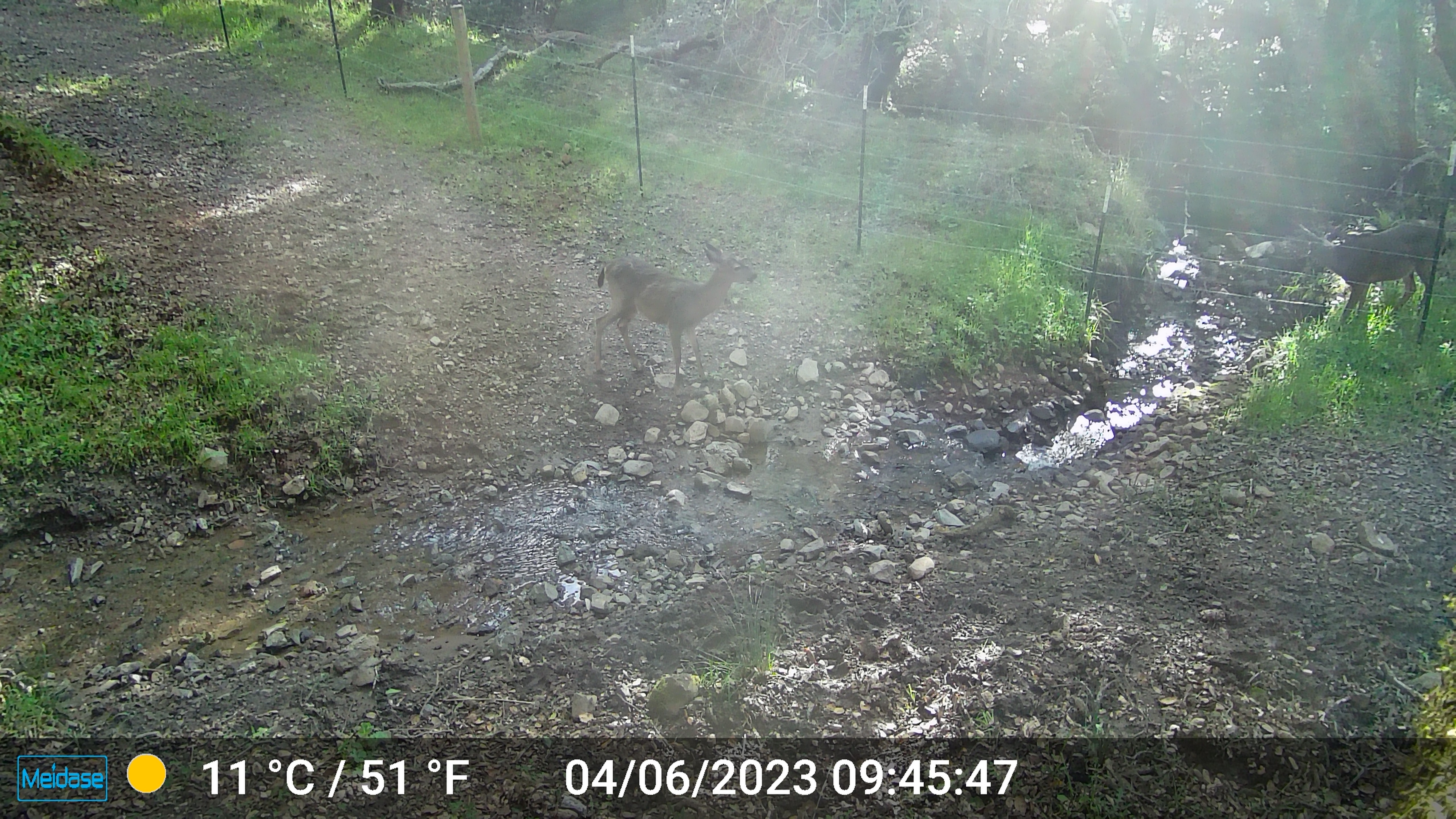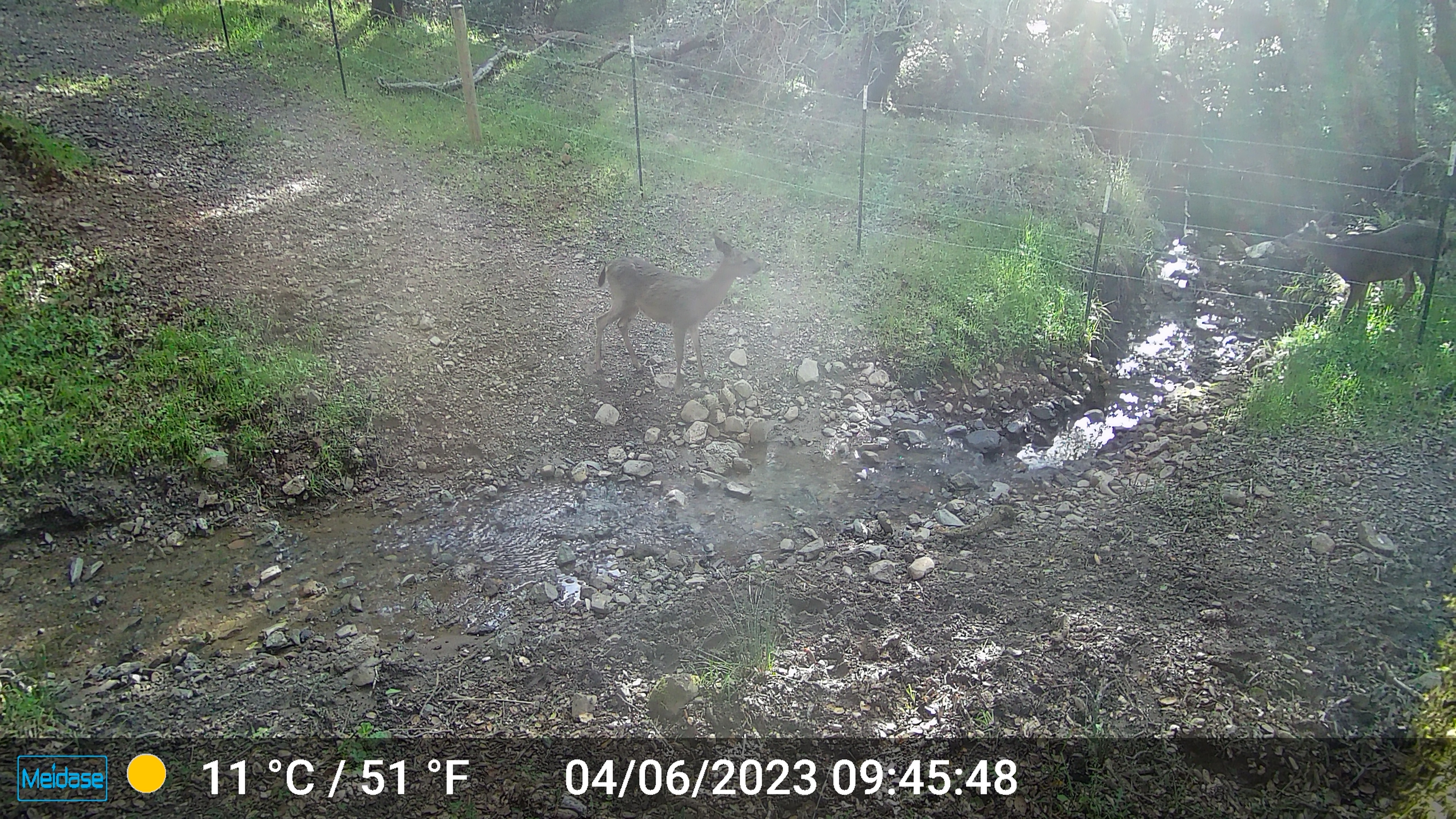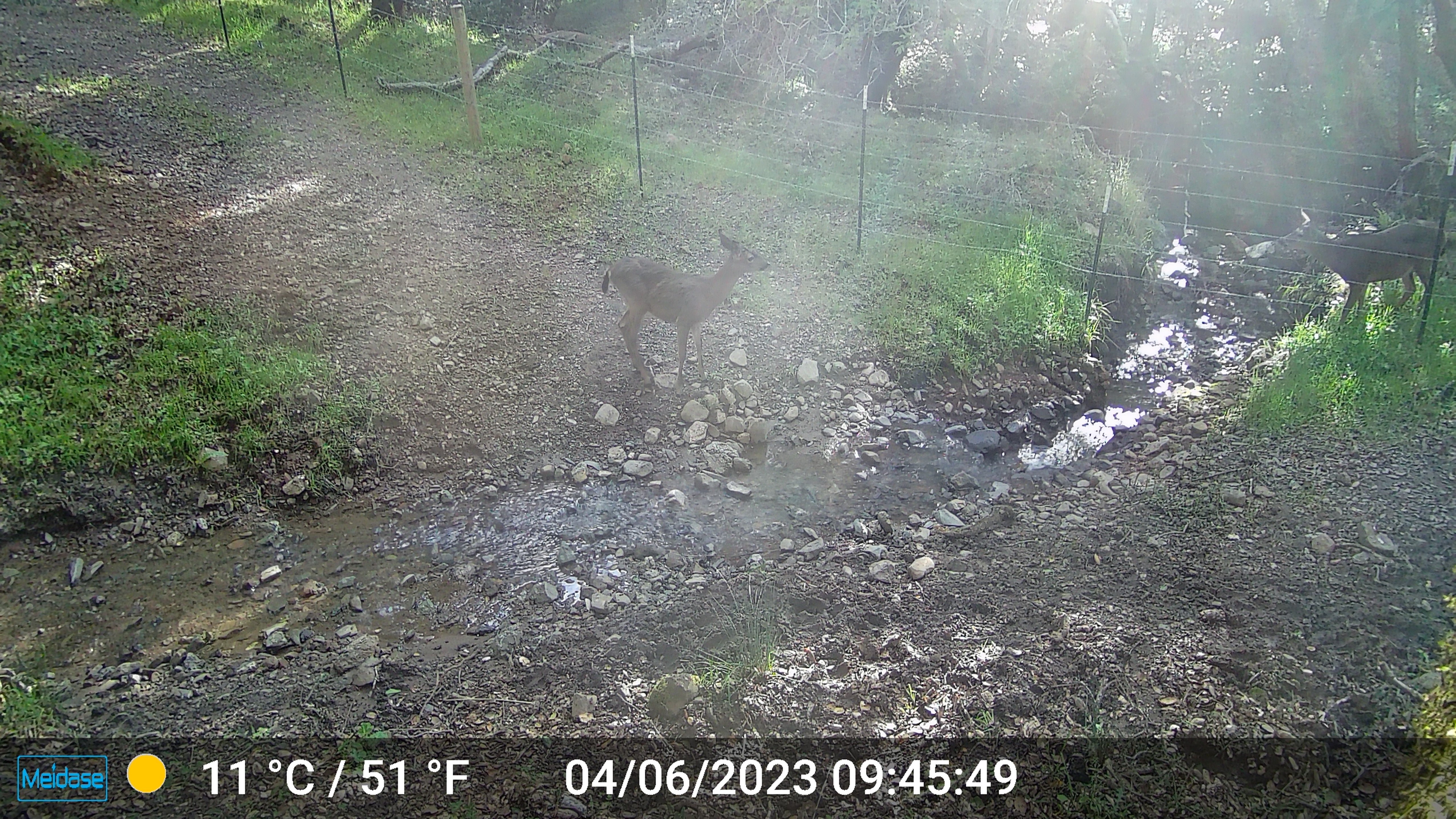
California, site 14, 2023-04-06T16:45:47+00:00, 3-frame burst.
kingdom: Animalia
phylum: Chordata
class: Mammalia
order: Artiodactyla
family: Cervidae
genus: Odocoileus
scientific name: Odocoileus hemionus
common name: mule deer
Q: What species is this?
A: Mule deer (Odocoileus hemionus).